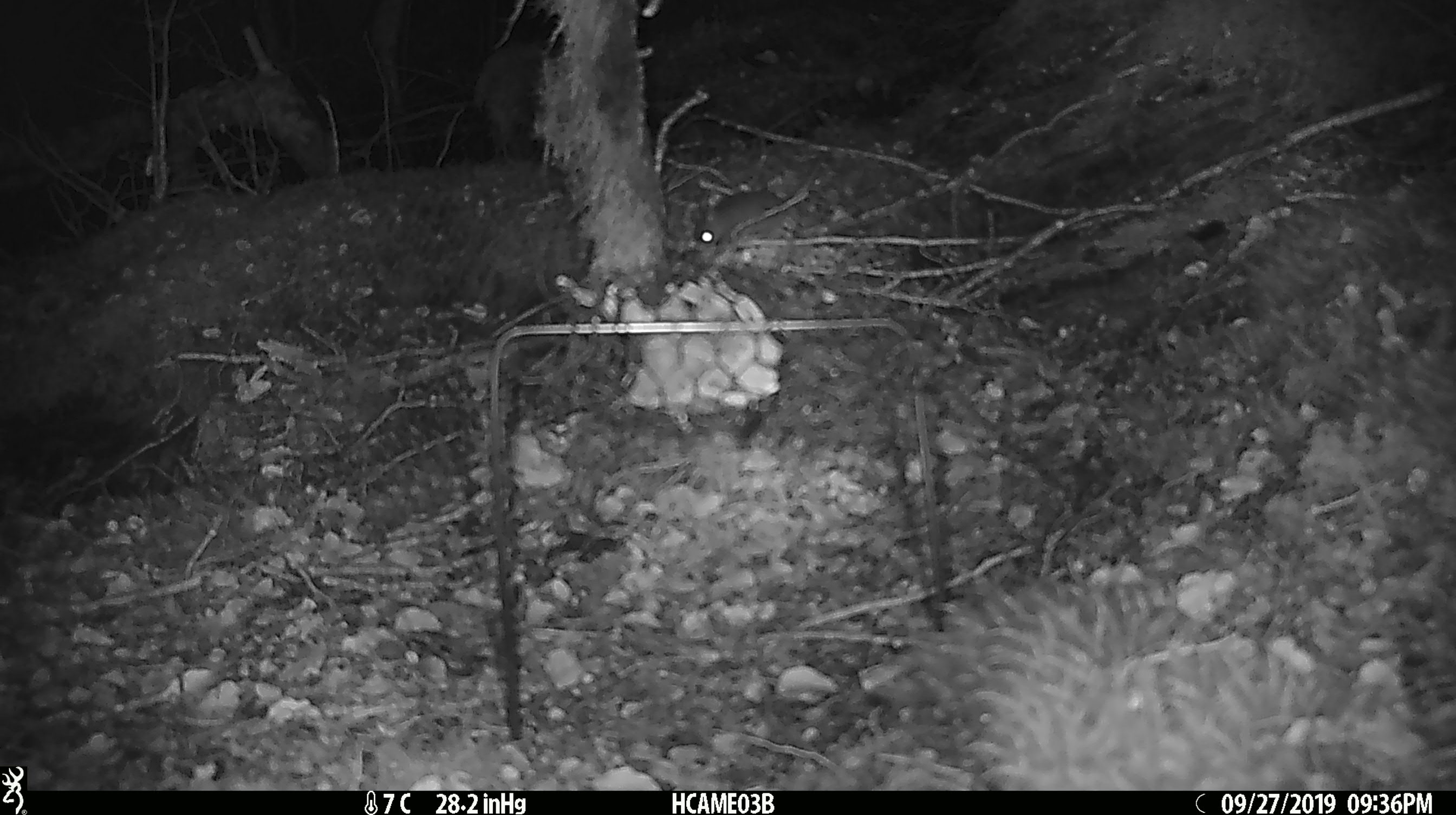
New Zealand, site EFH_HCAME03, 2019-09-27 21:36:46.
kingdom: Animalia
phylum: Chordata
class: Mammalia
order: Rodentia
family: Muridae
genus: Mus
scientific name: Mus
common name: mouse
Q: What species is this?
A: Mouse (Mus).